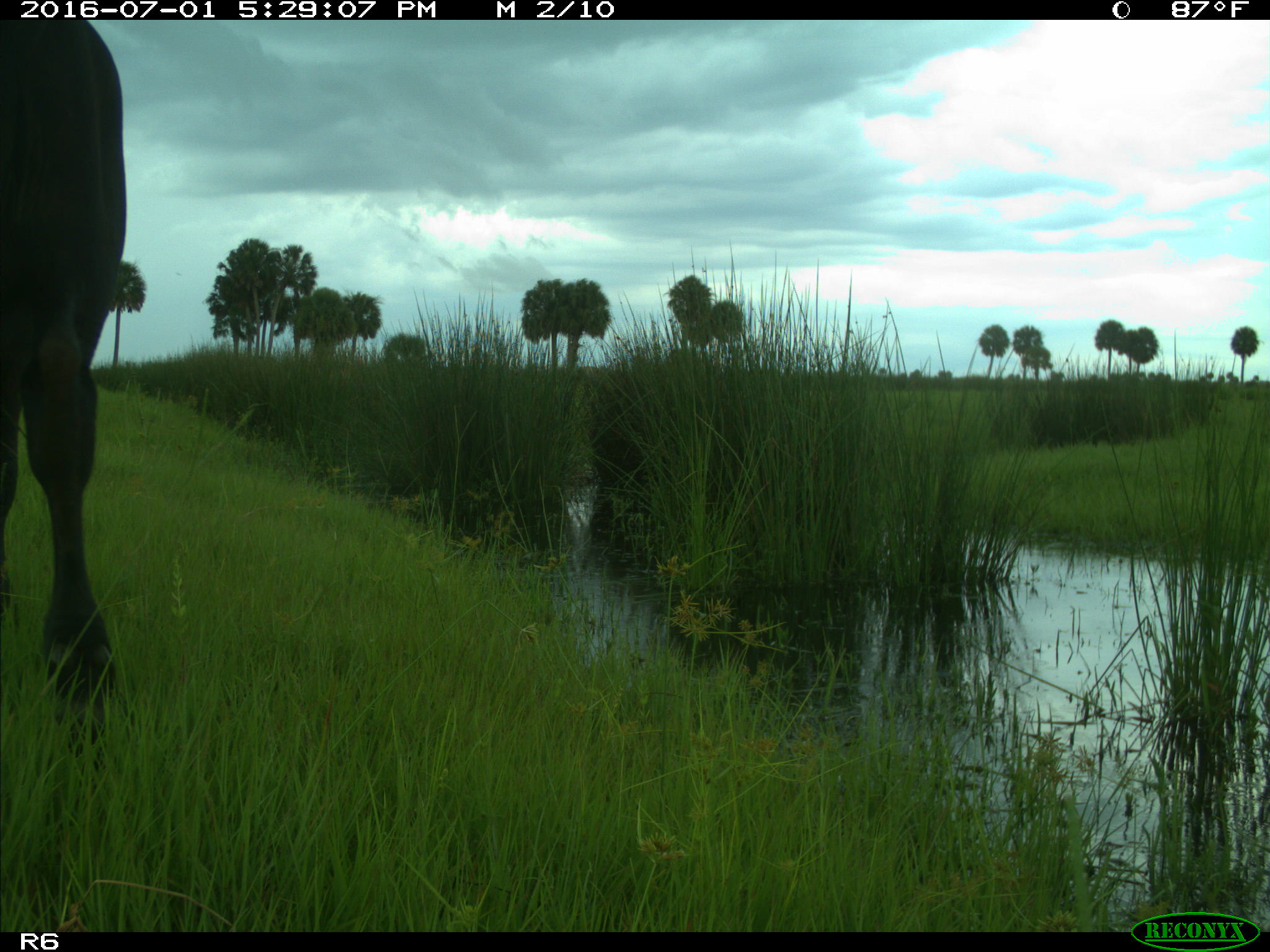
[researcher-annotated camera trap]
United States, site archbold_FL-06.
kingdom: Animalia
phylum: Chordata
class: Mammalia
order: Artiodactyla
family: Bovidae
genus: Bos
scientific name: Bos taurus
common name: domestic cow